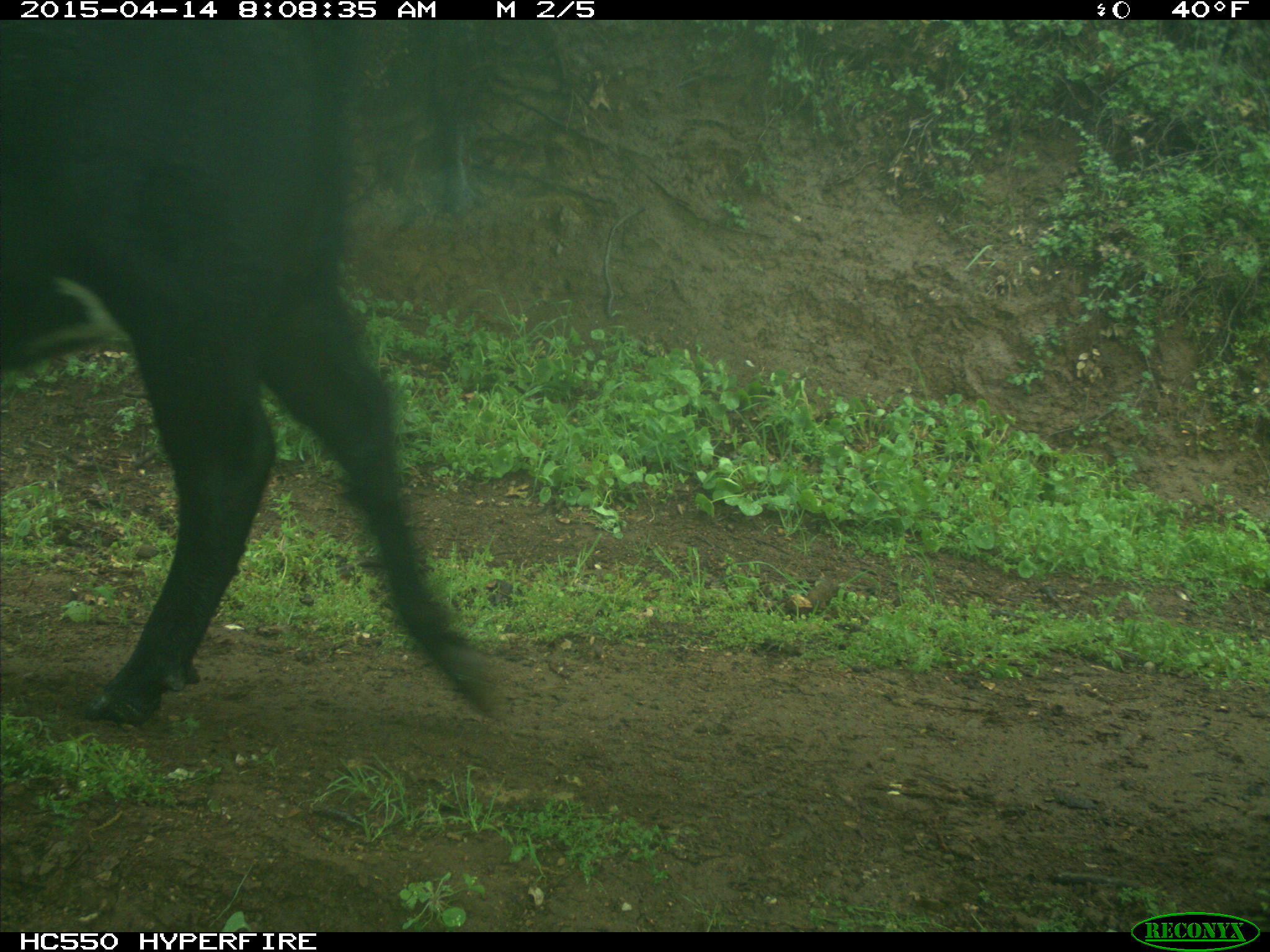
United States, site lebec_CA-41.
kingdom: Animalia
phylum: Chordata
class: Mammalia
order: Artiodactyla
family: Bovidae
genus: Bos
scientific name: Bos taurus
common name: domestic cow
Bos taurus (domestic cow).